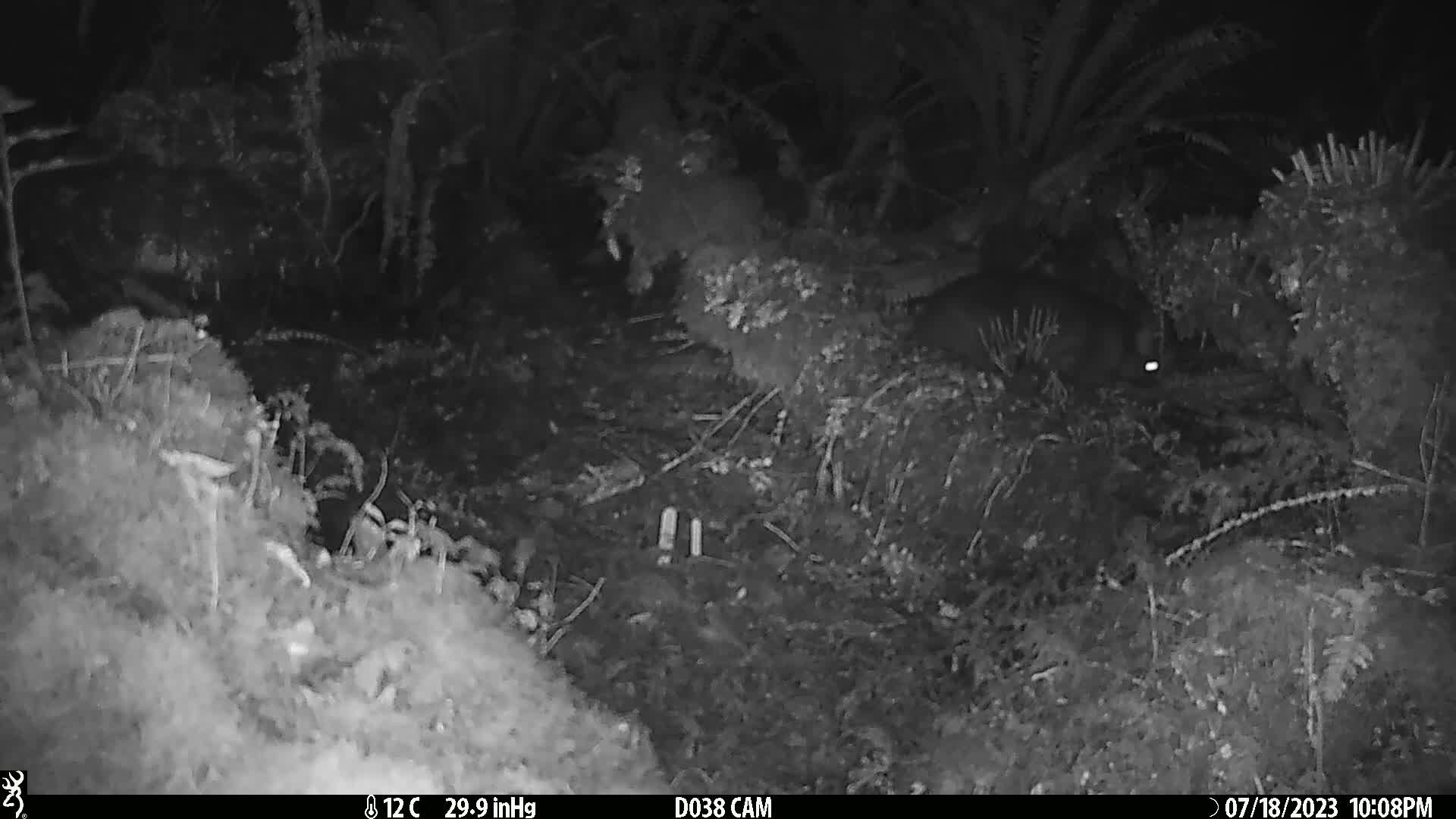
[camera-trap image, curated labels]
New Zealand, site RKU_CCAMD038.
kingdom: Animalia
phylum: Chordata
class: Mammalia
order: Diprotodontia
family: Phalangeridae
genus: Trichosurus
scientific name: Trichosurus vulpecula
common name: common brushtail possum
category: possum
Possum (common brushtail possum) (Trichosurus vulpecula).